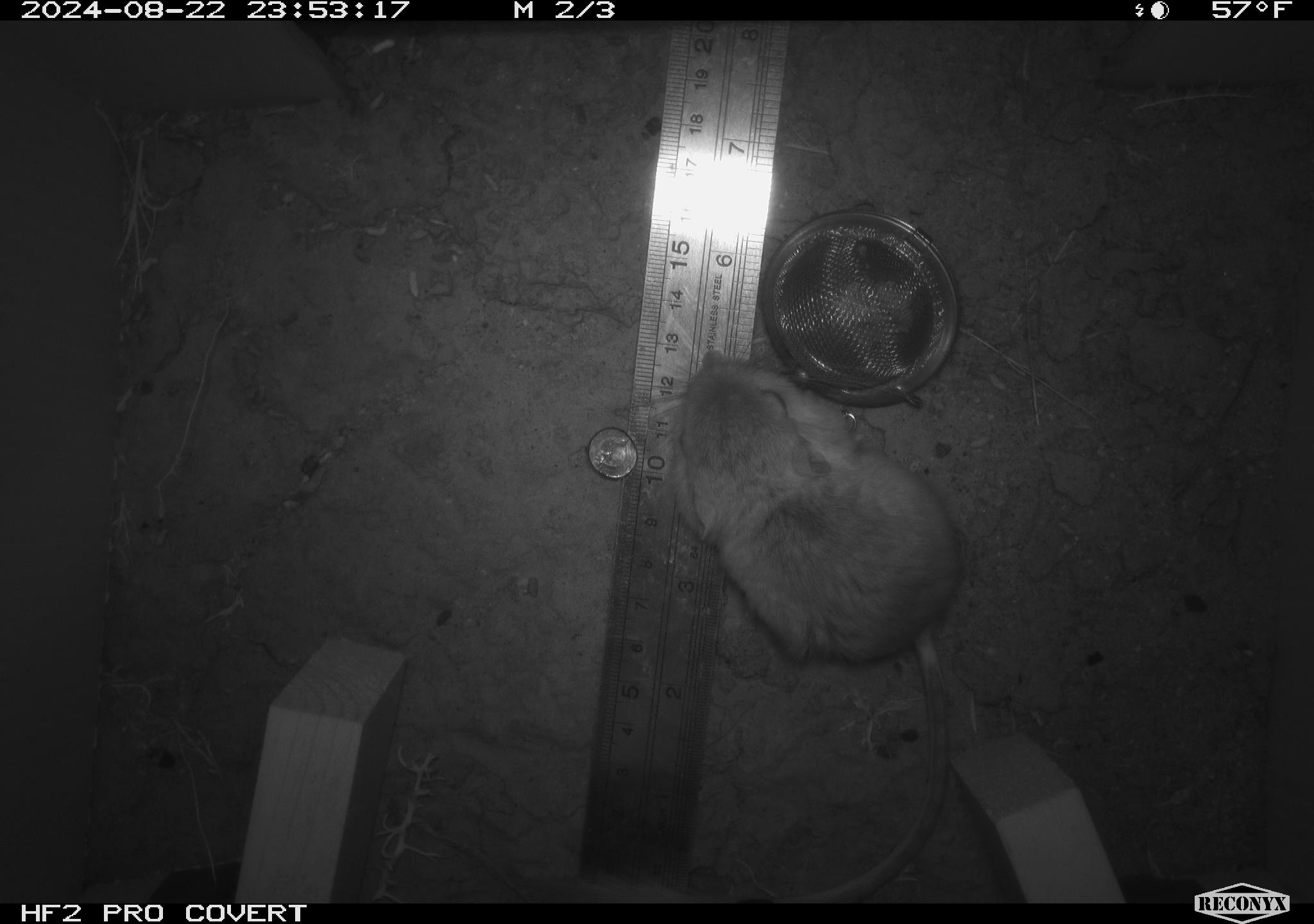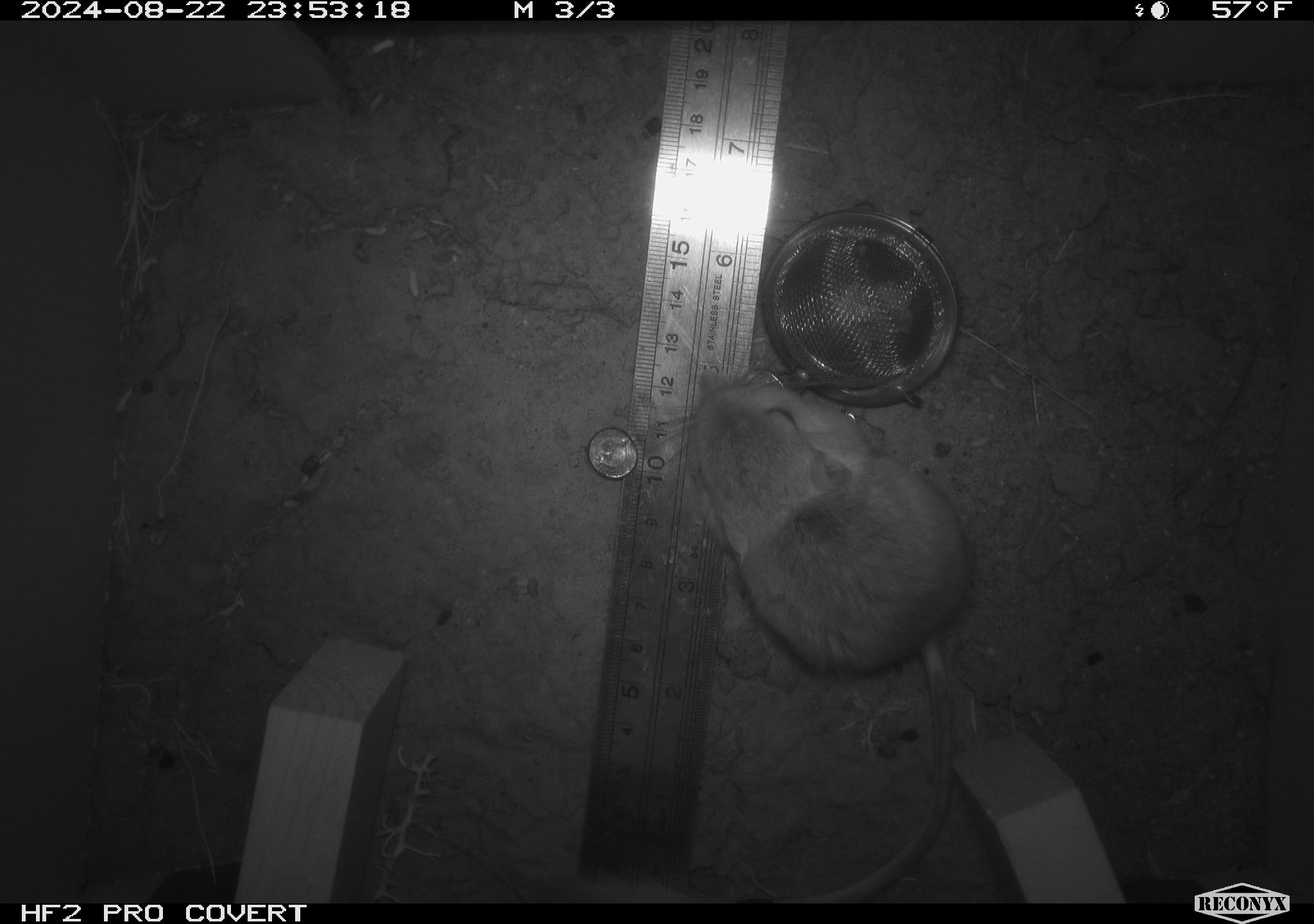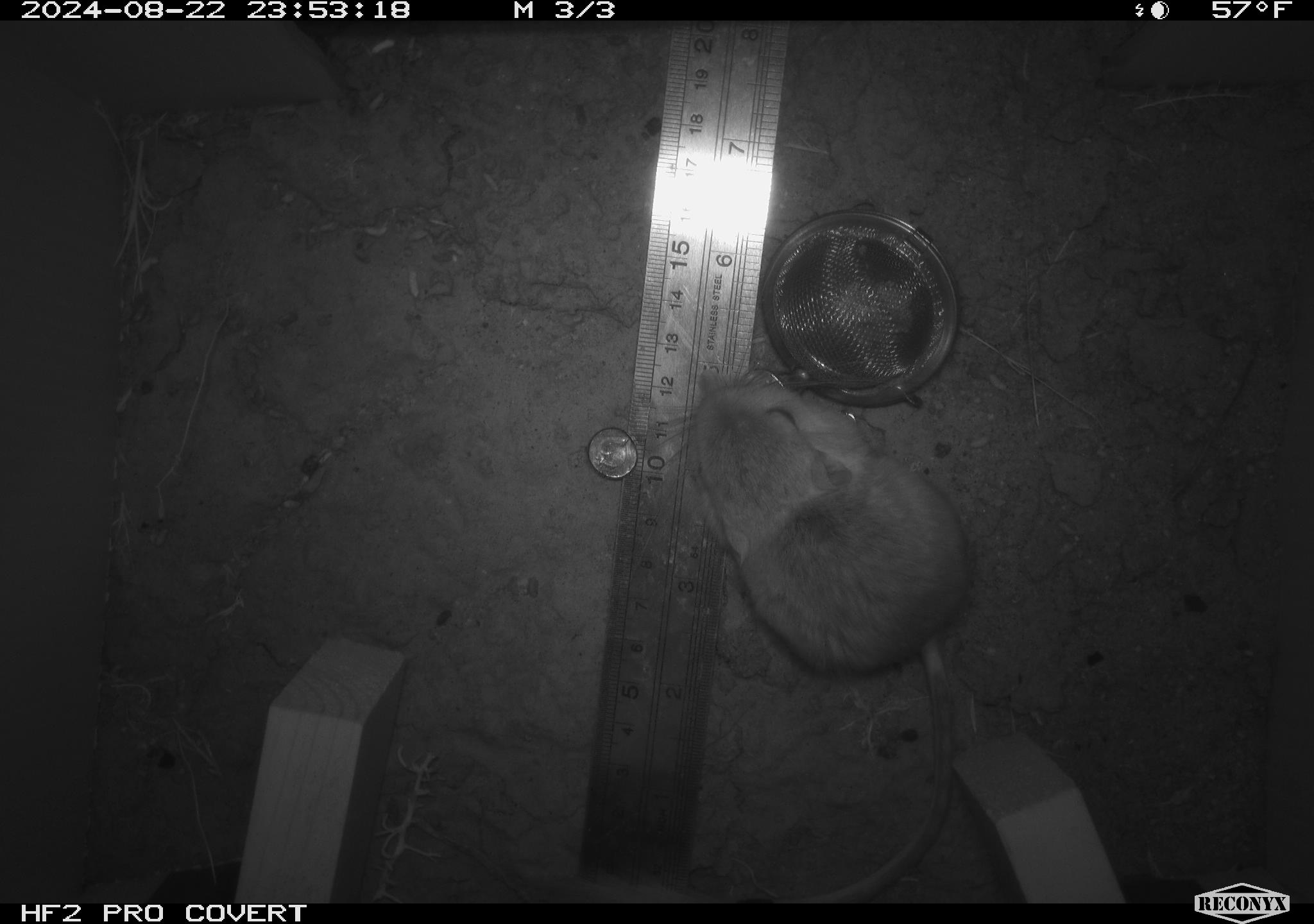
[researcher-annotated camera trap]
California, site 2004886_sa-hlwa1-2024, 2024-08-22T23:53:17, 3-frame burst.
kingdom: Animalia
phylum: Chordata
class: Mammalia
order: Rodentia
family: Heteromyidae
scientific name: Heteromyidae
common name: kangaroo rats and pocket mice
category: heteromyidae family